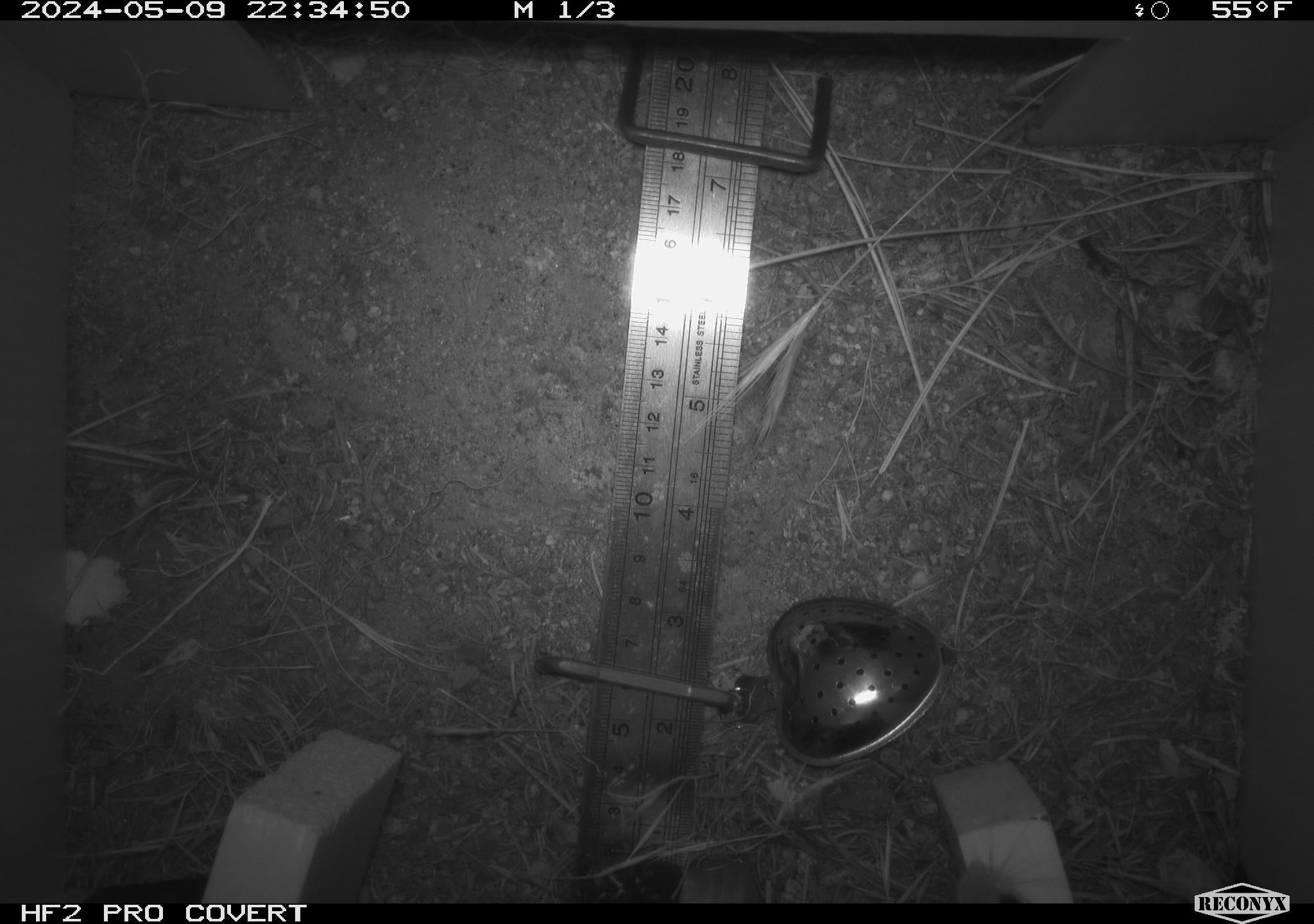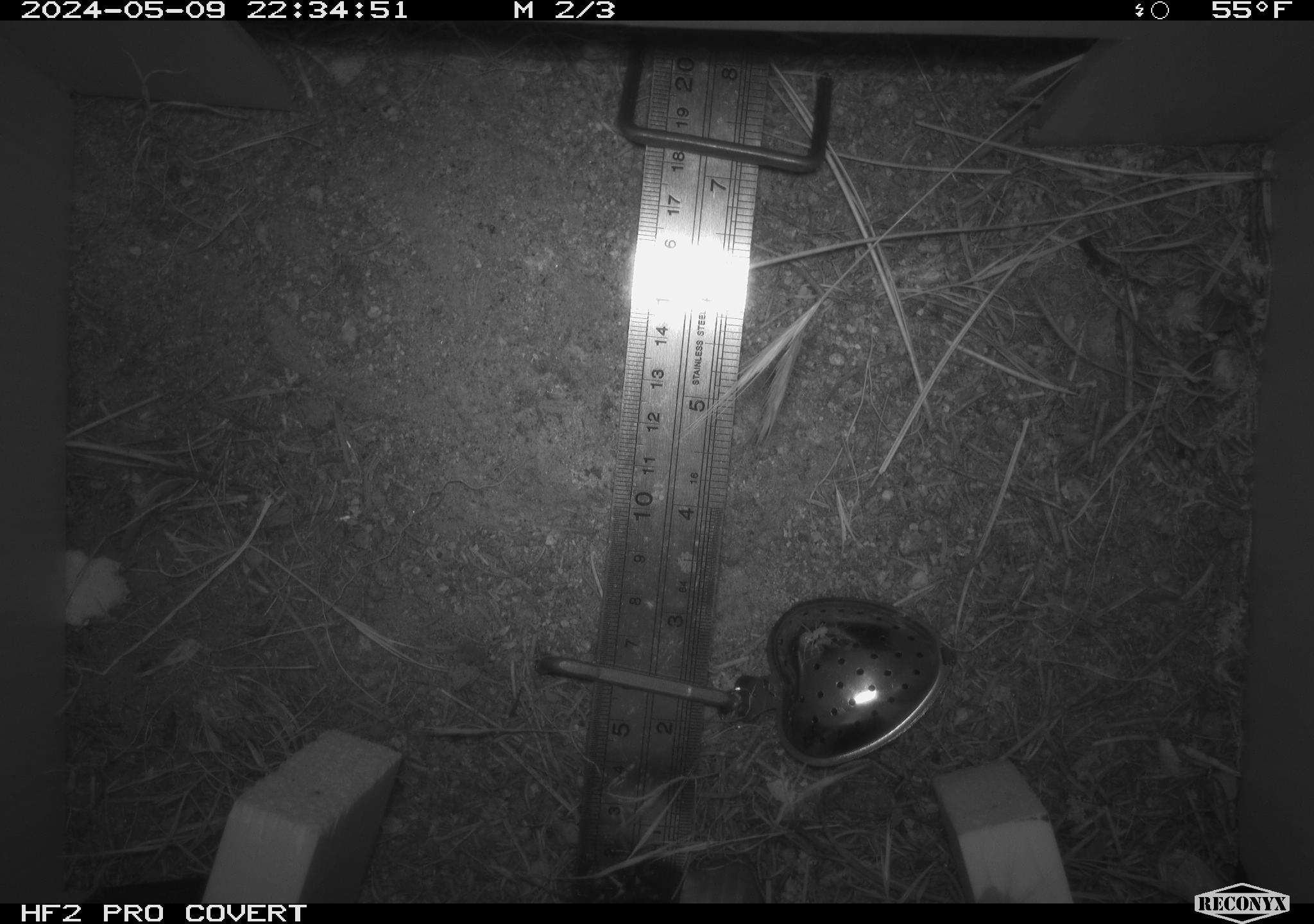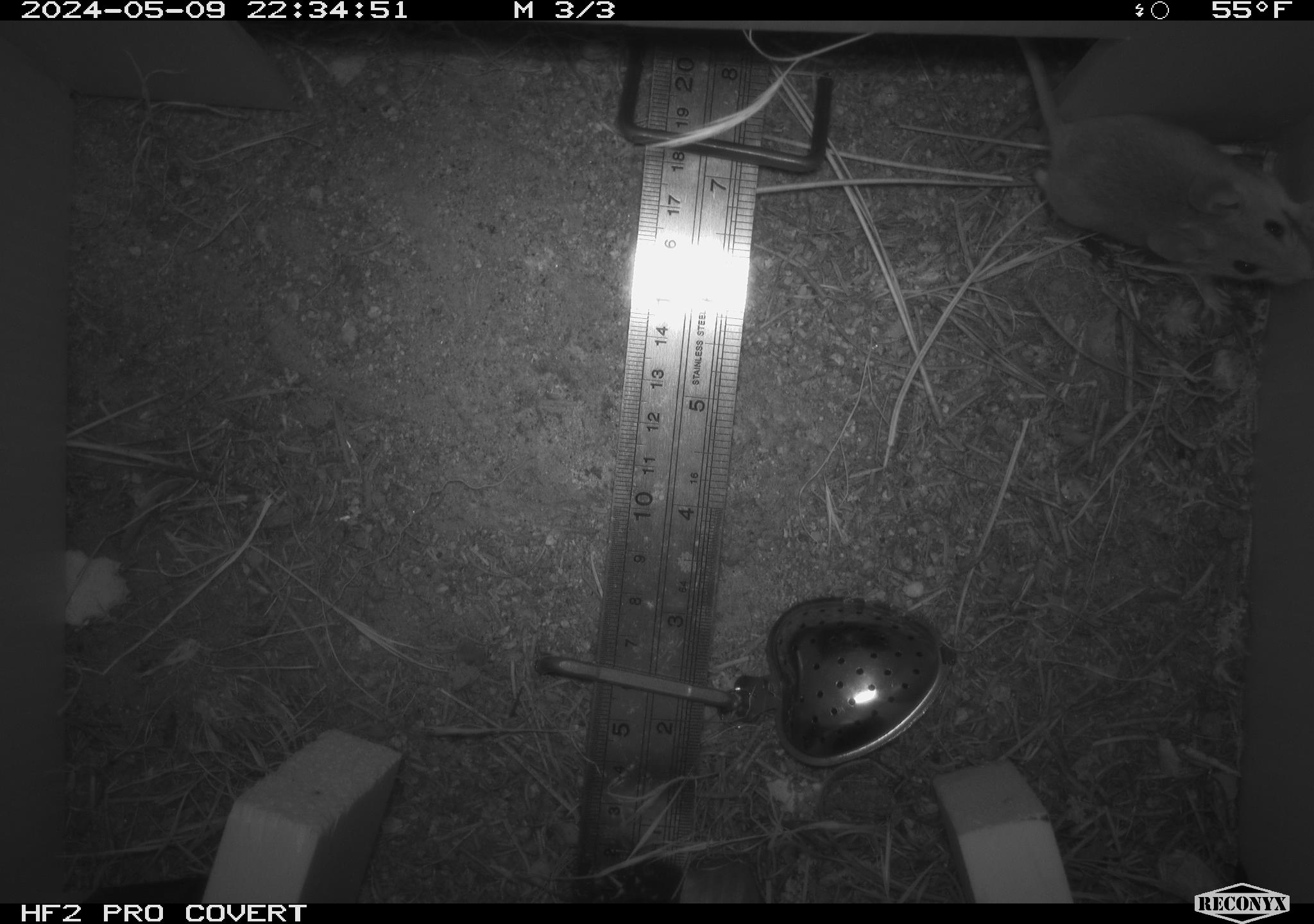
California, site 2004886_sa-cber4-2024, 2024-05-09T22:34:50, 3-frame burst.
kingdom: Animalia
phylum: Chordata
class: Mammalia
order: Rodentia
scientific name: Rodentia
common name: mouse species